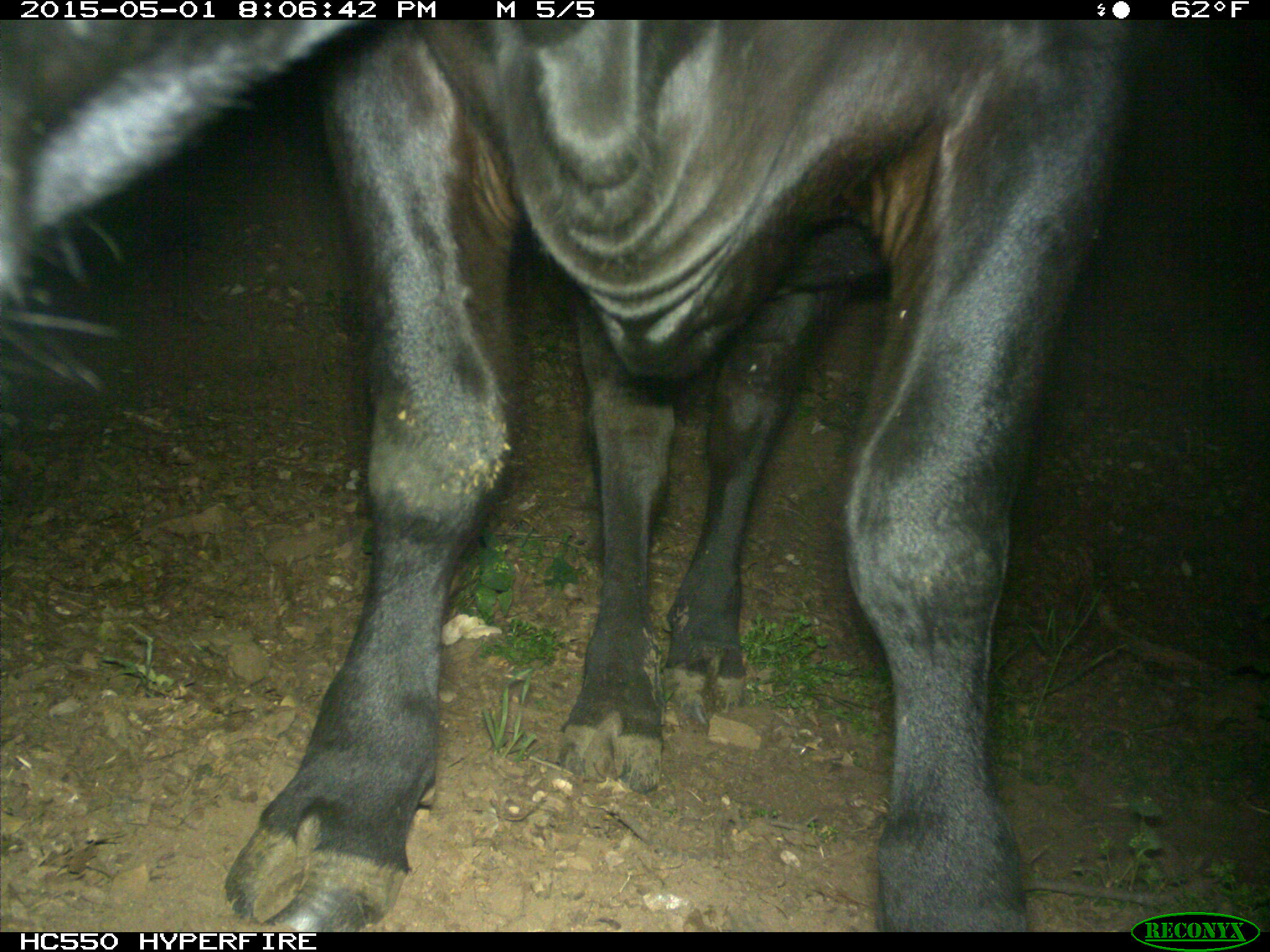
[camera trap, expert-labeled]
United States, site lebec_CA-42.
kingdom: Animalia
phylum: Chordata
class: Mammalia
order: Artiodactyla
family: Bovidae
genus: Bos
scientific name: Bos taurus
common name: domestic cow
Bos taurus (domestic cow).